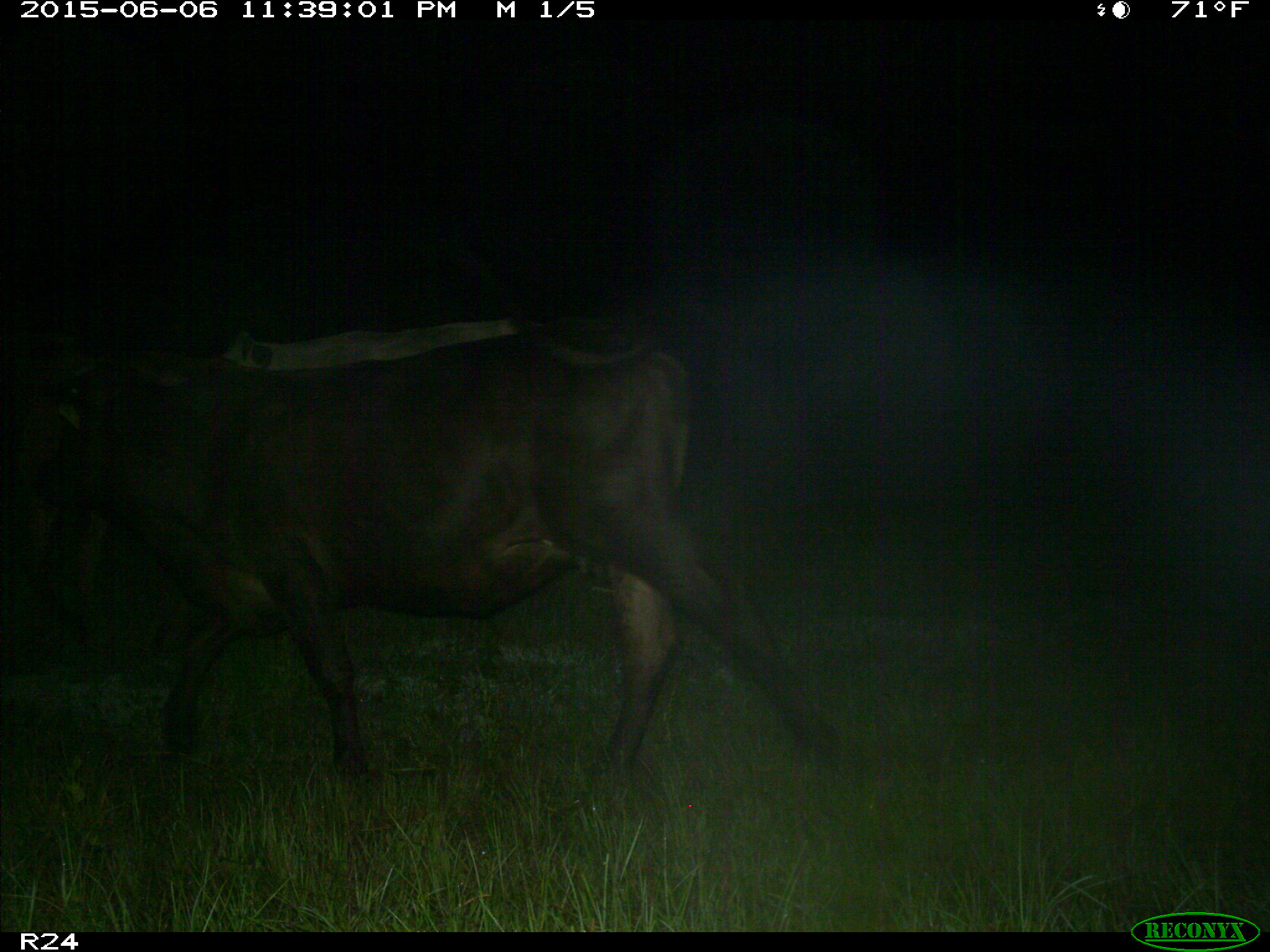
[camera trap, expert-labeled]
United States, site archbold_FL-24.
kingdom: Animalia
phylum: Chordata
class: Mammalia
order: Artiodactyla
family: Bovidae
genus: Bos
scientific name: Bos taurus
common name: domestic cow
Bos taurus (domestic cow).